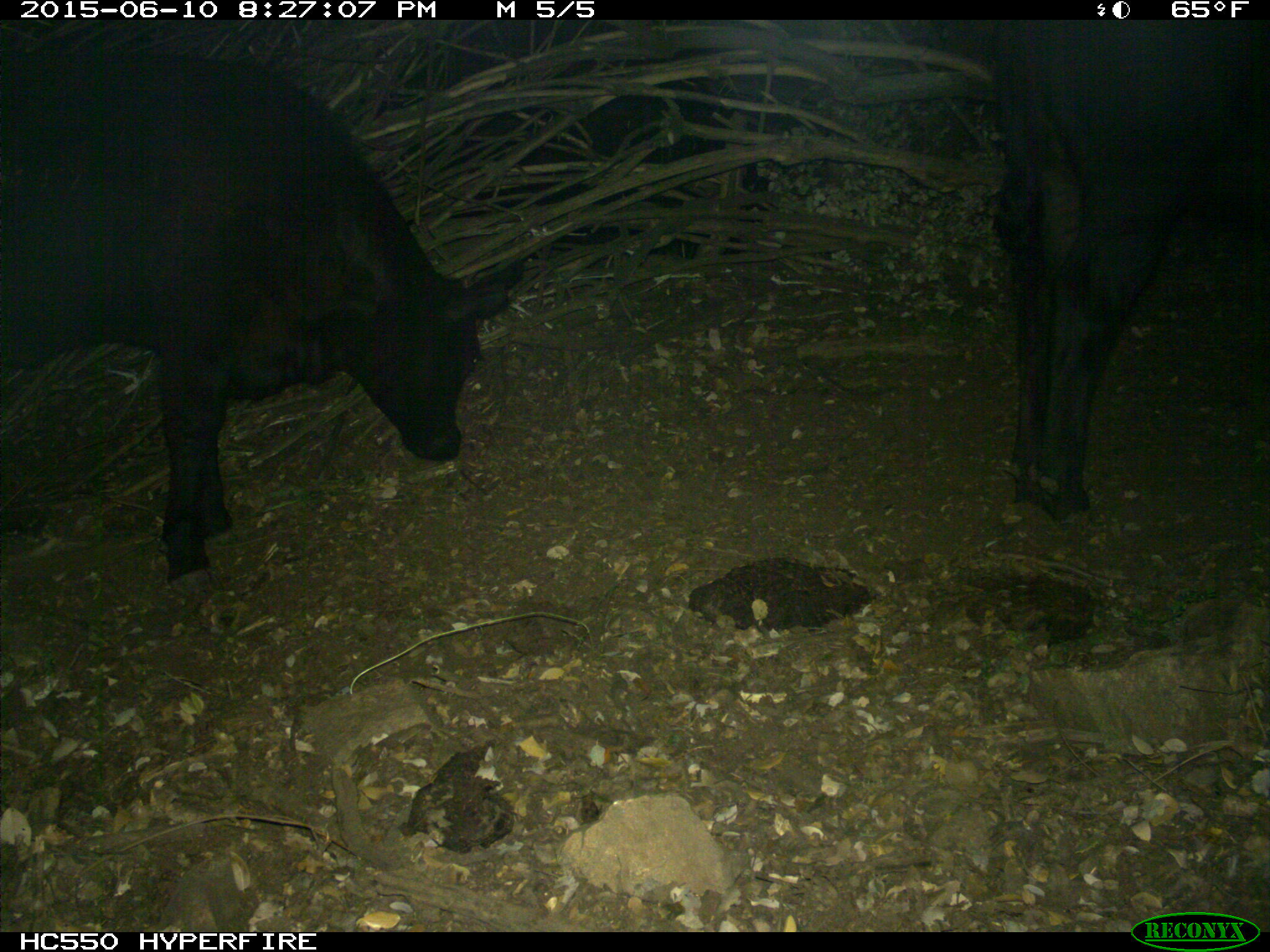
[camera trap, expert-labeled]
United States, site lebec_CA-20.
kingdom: Animalia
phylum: Chordata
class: Mammalia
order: Artiodactyla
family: Bovidae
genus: Bos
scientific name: Bos taurus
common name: domestic cow